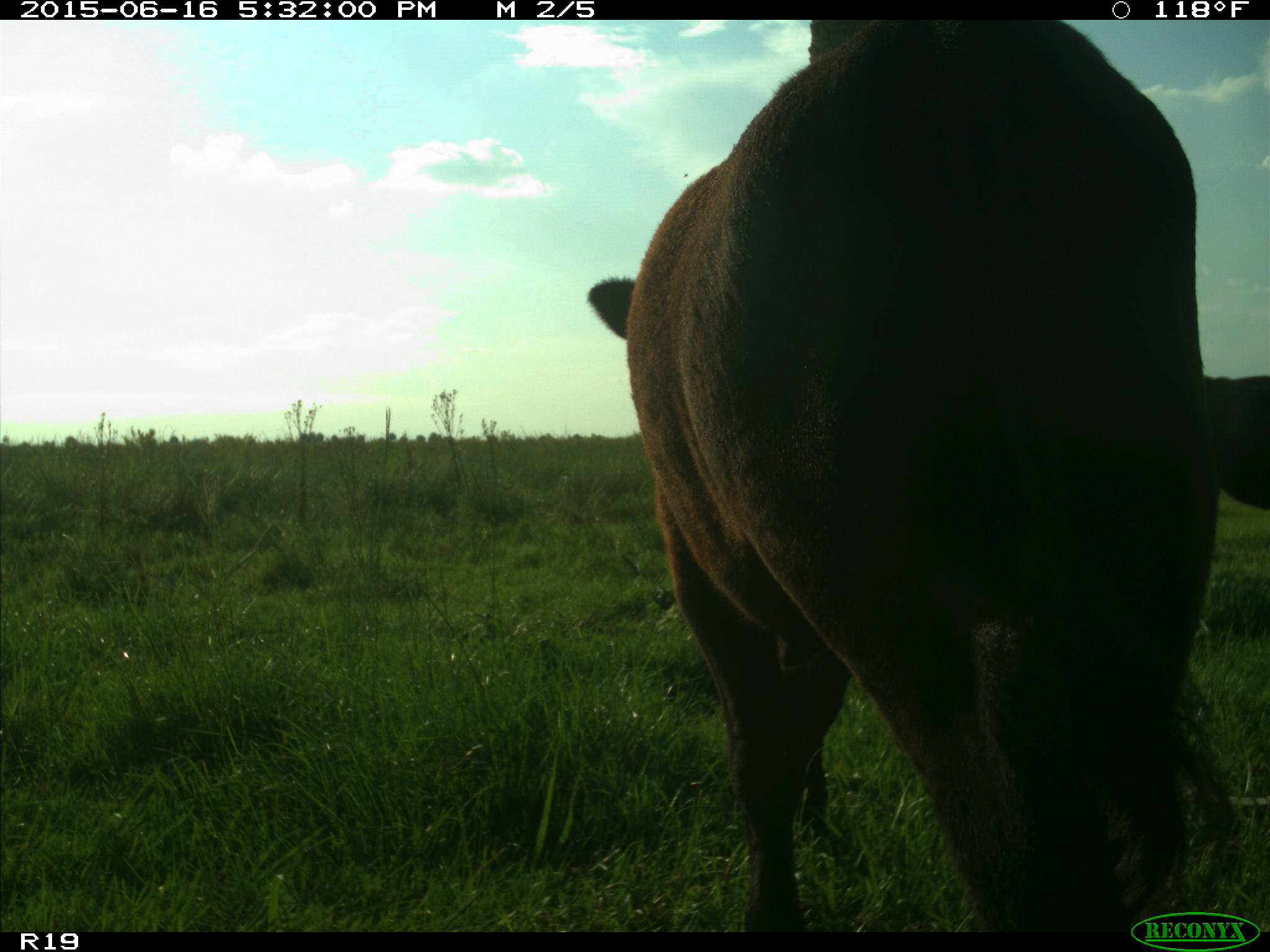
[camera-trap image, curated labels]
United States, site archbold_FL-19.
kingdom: Animalia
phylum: Chordata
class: Mammalia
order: Artiodactyla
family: Bovidae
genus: Bos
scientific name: Bos taurus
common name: domestic cow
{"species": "Bos taurus (domestic cow)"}